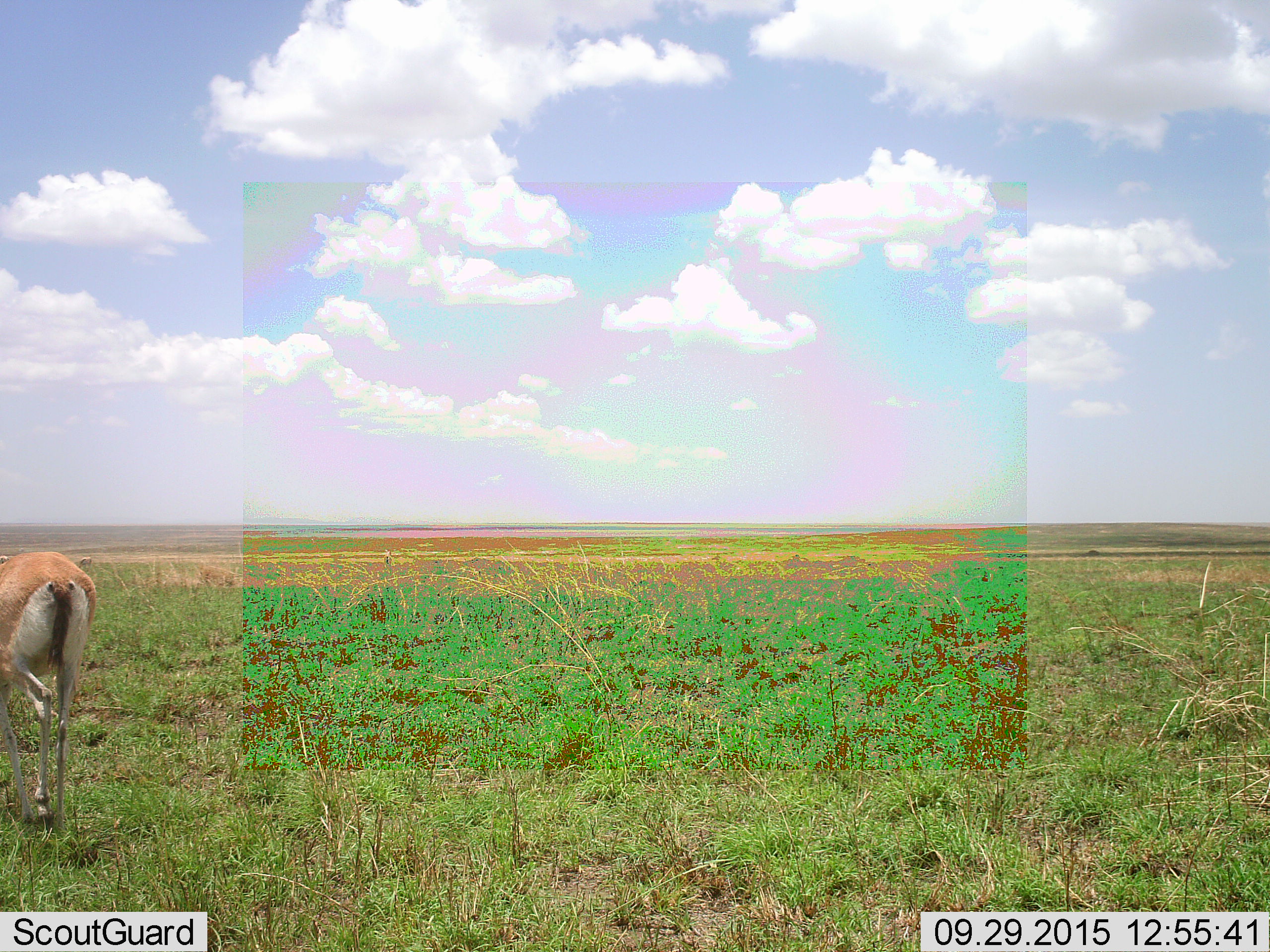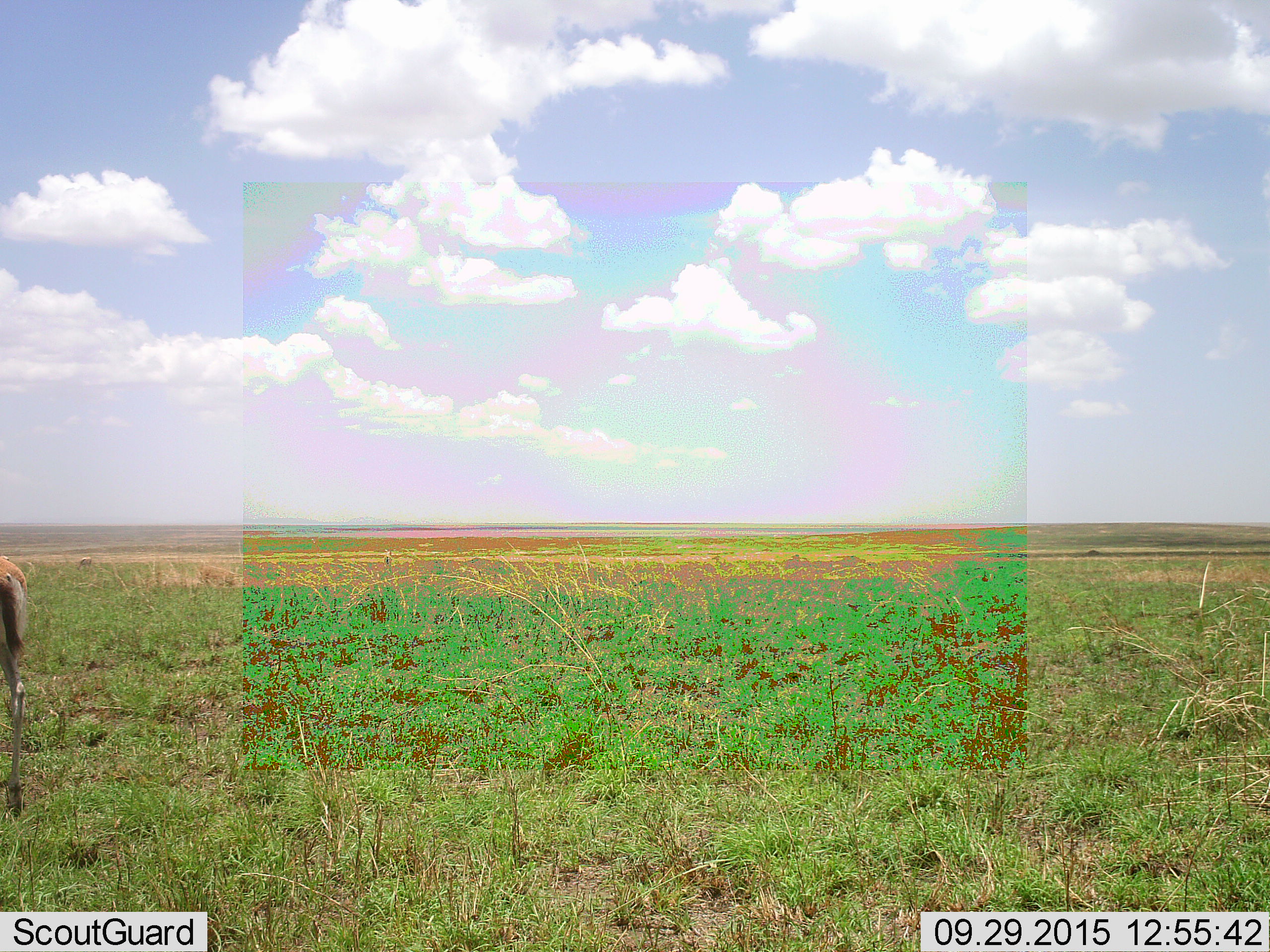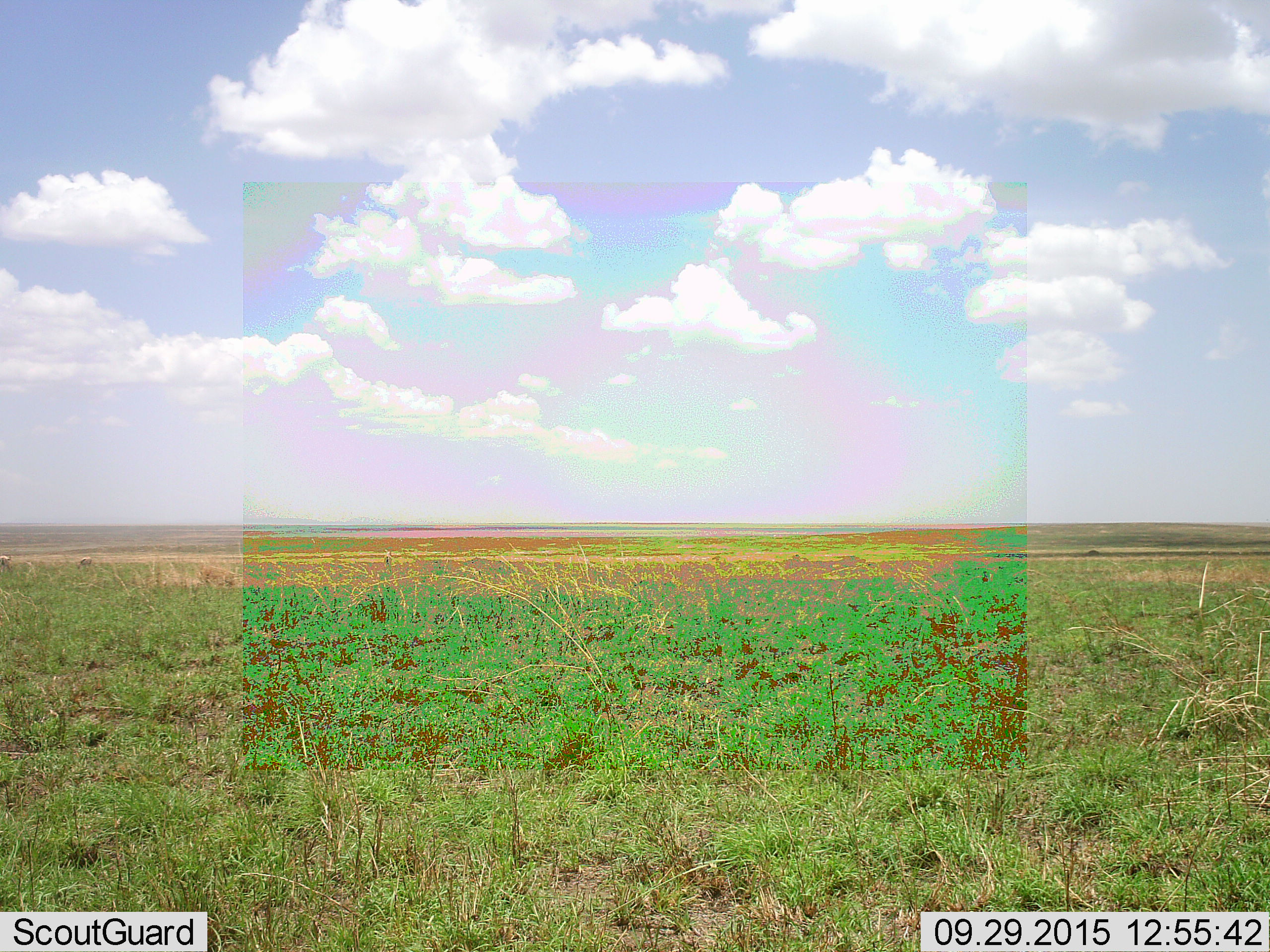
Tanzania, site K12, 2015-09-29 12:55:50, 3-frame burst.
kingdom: Animalia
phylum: Chordata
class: Mammalia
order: Artiodactyla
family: Bovidae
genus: Eudorcas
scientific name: Eudorcas thomsonii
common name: thomson's gazelle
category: gazellethomsons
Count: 1.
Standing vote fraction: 0%.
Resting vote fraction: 0%.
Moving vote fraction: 88%.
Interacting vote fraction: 0%.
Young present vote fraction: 0%.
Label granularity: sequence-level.